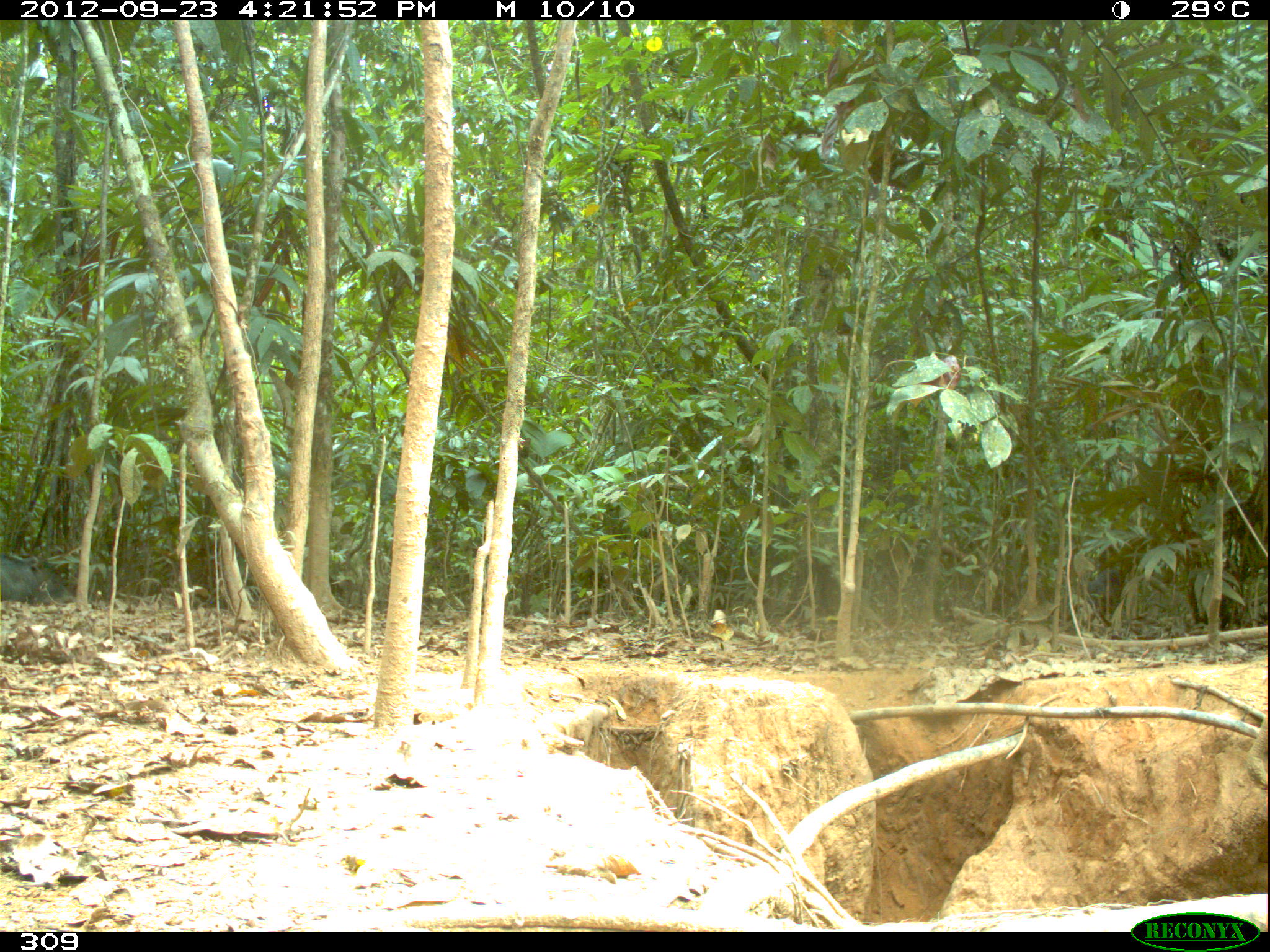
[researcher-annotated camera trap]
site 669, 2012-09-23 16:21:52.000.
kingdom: Animalia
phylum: Chordata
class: Mammalia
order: Artiodactyla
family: Tayassuidae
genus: Tayassu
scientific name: Tayassu pecari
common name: white-lipped peccary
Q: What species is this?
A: Tayassu pecari (white-lipped peccary).